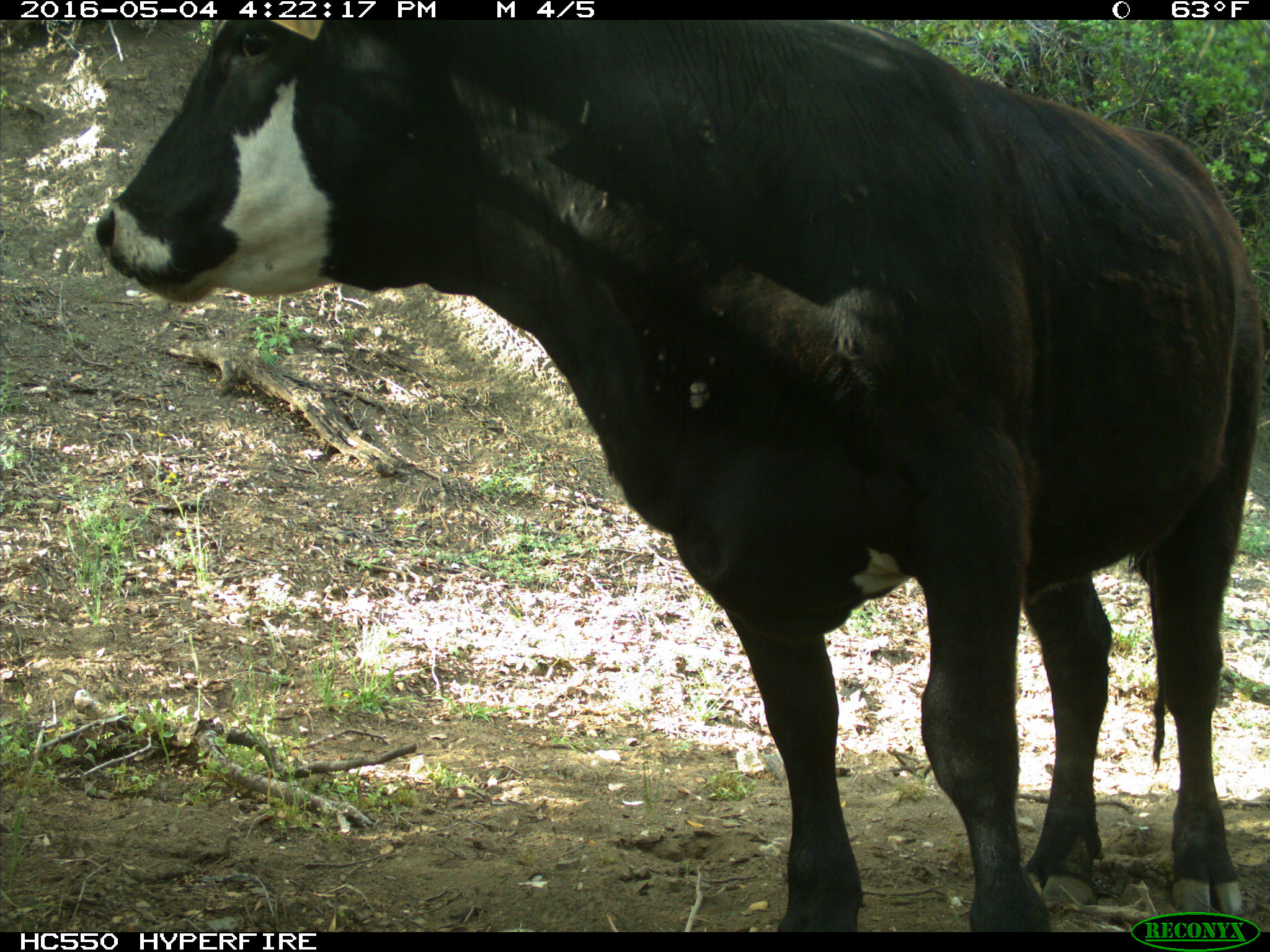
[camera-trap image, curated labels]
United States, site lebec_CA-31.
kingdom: Animalia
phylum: Chordata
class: Mammalia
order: Artiodactyla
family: Bovidae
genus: Bos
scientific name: Bos taurus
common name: domestic cow